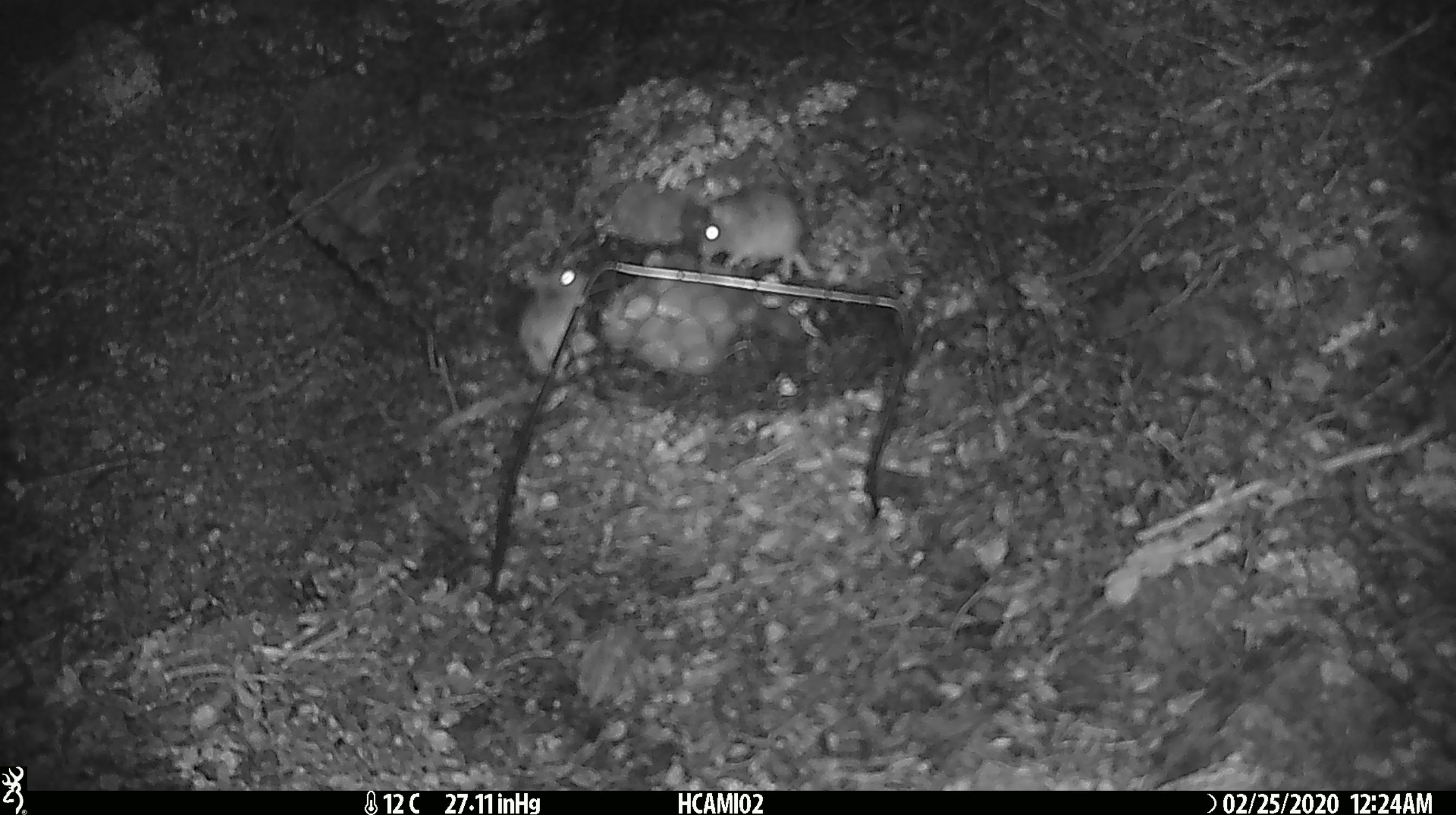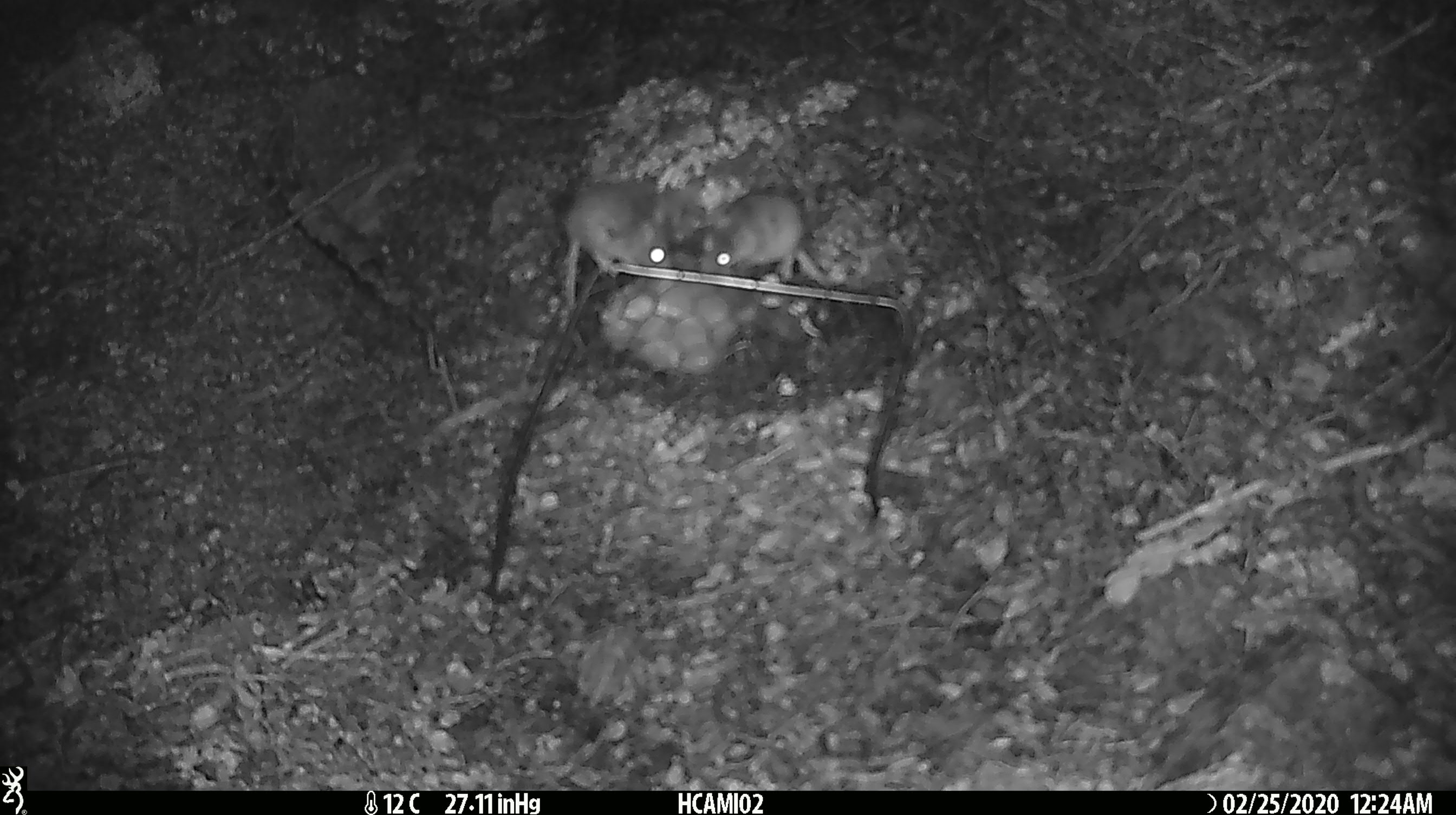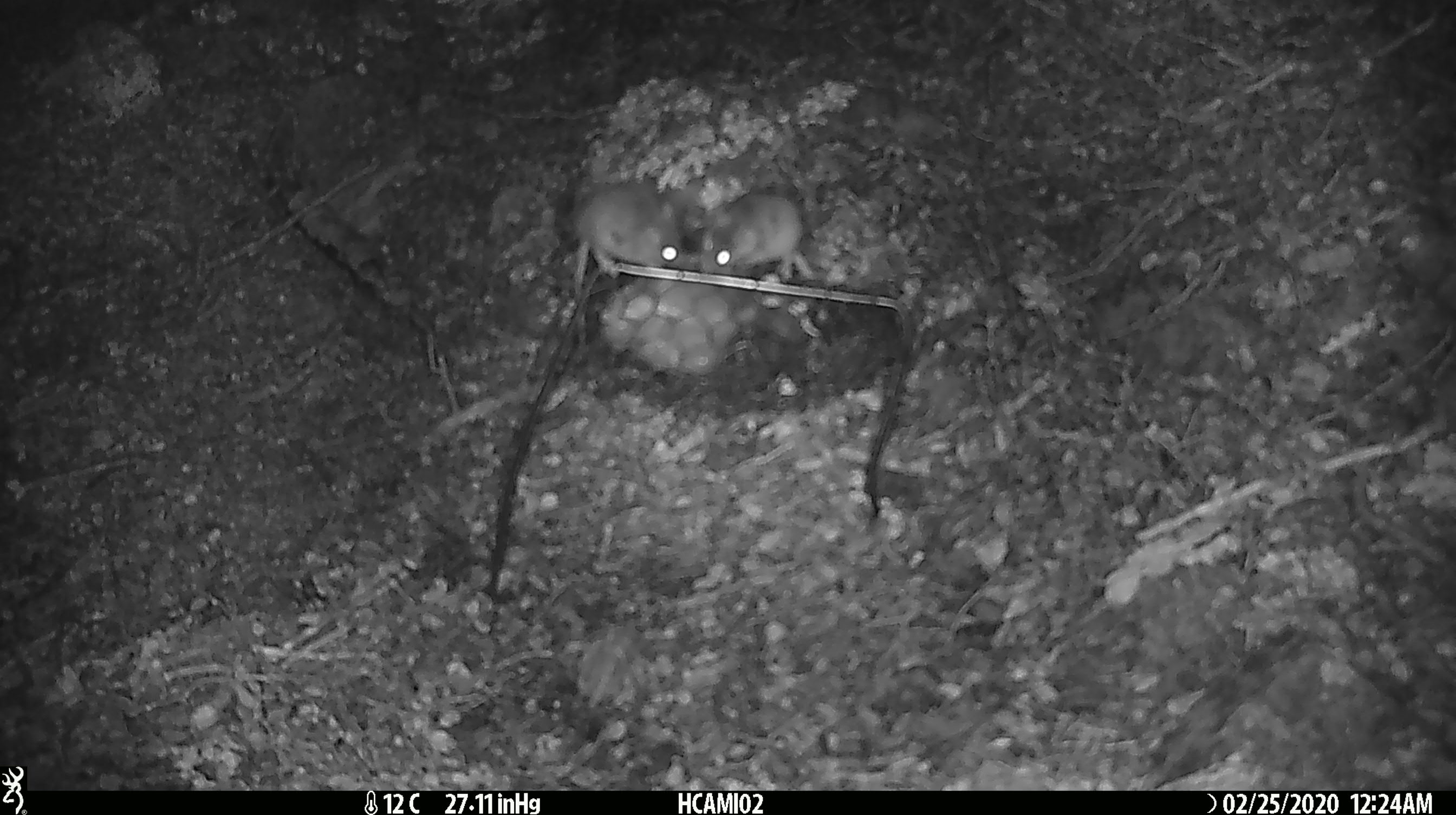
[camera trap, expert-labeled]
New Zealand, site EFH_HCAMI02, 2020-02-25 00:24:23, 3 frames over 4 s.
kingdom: Animalia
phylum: Chordata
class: Mammalia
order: Rodentia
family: Muridae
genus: Mus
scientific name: Mus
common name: mouse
Mouse (Mus).